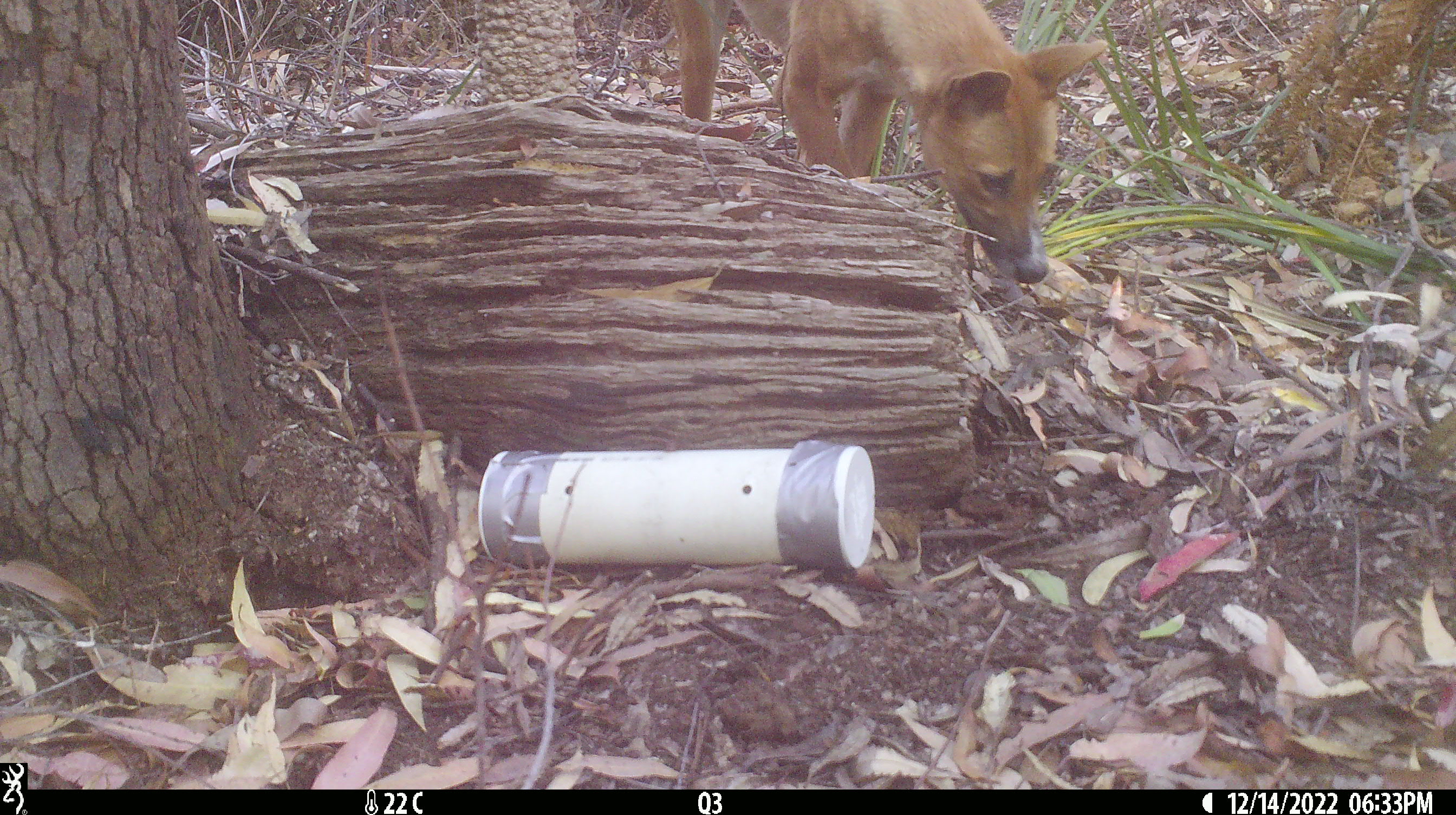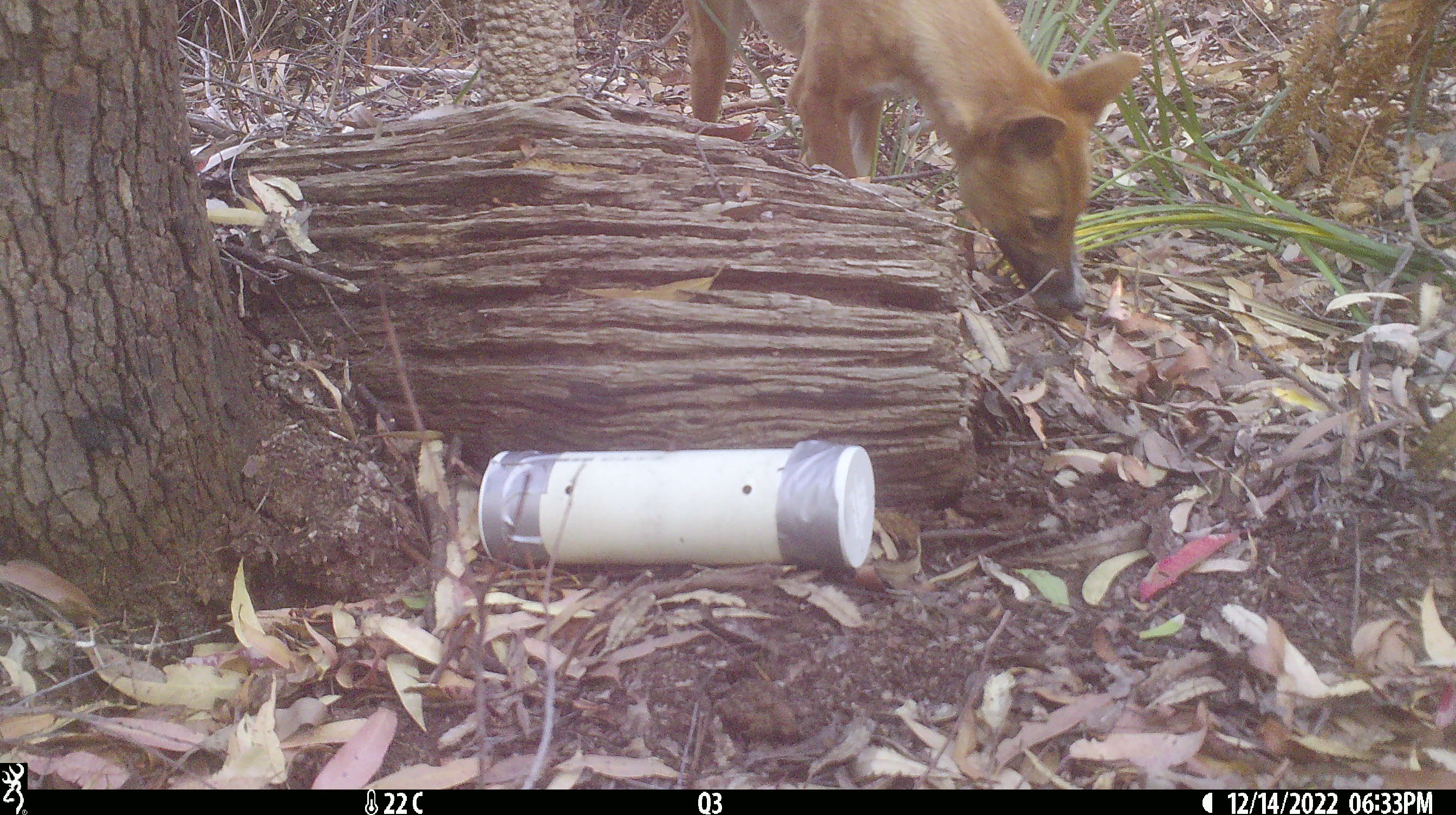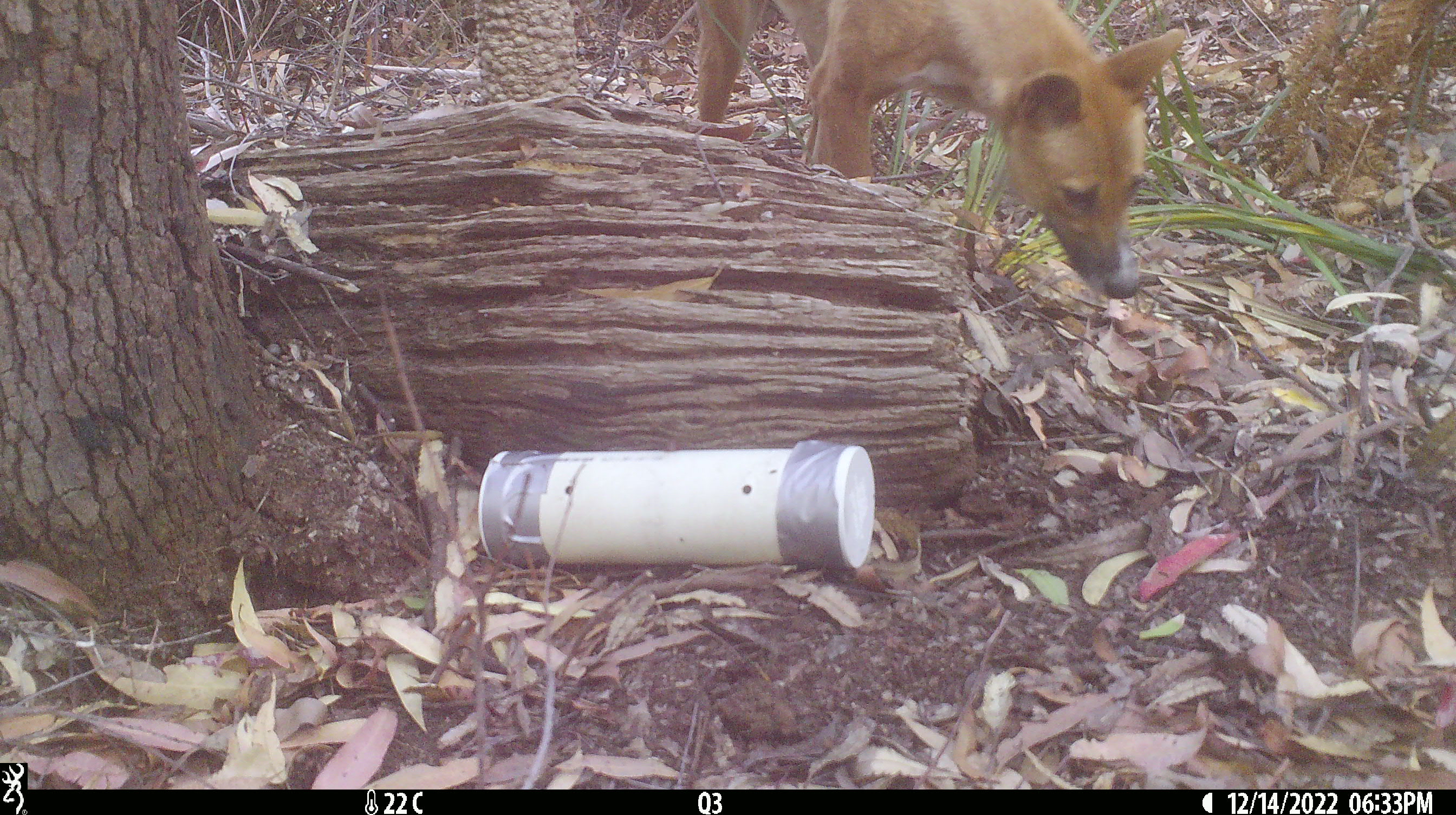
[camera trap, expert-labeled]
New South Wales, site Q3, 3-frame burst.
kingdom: Animalia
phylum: Chordata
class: Mammalia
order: Carnivora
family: Canidae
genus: Canis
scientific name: Canis familiaris dingo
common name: dingo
Dingo (Canis familiaris dingo).